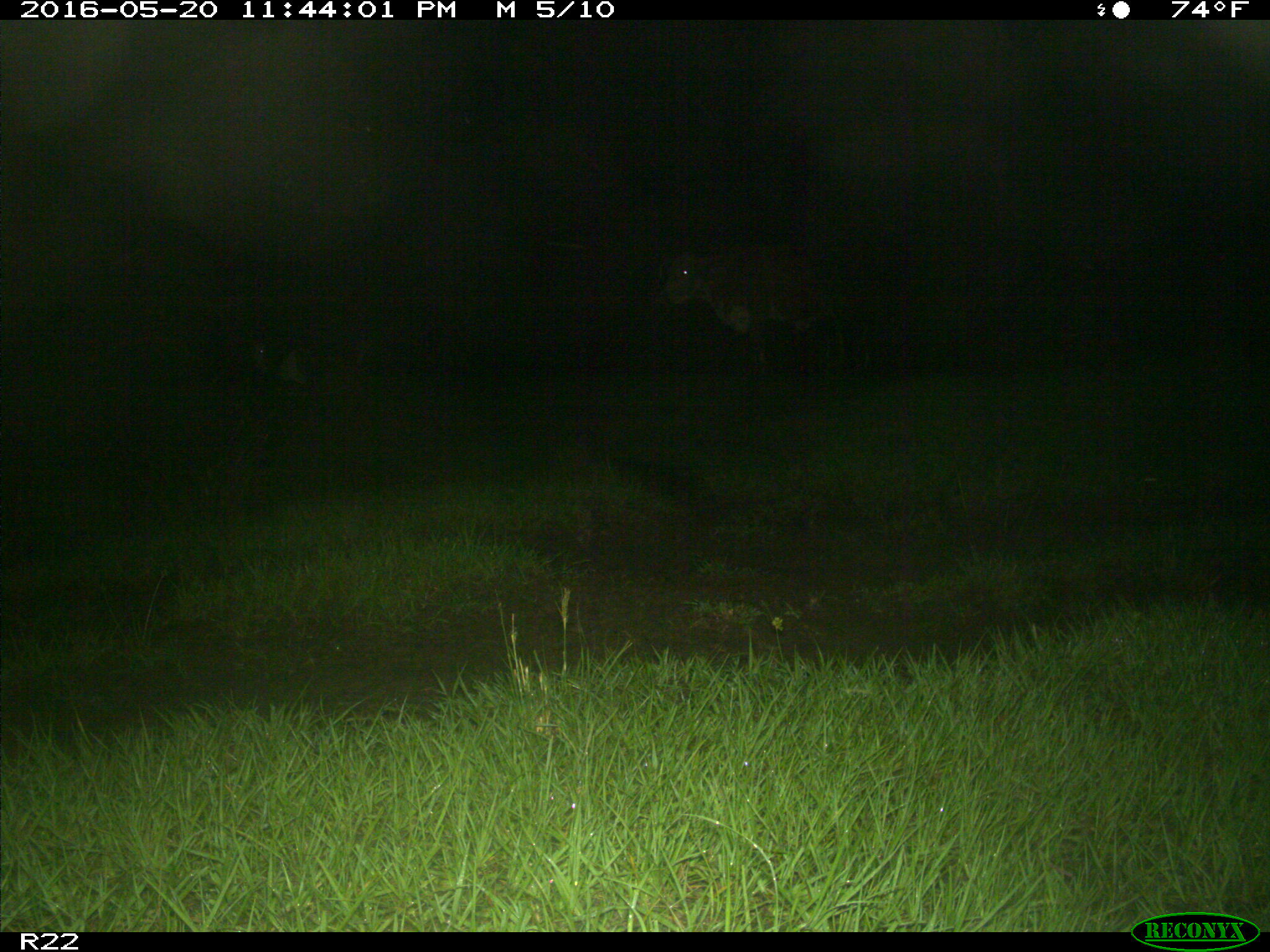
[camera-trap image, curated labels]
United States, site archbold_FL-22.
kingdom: Animalia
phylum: Chordata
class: Mammalia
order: Artiodactyla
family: Bovidae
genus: Bos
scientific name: Bos taurus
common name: domestic cow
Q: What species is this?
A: Bos taurus (domestic cow).